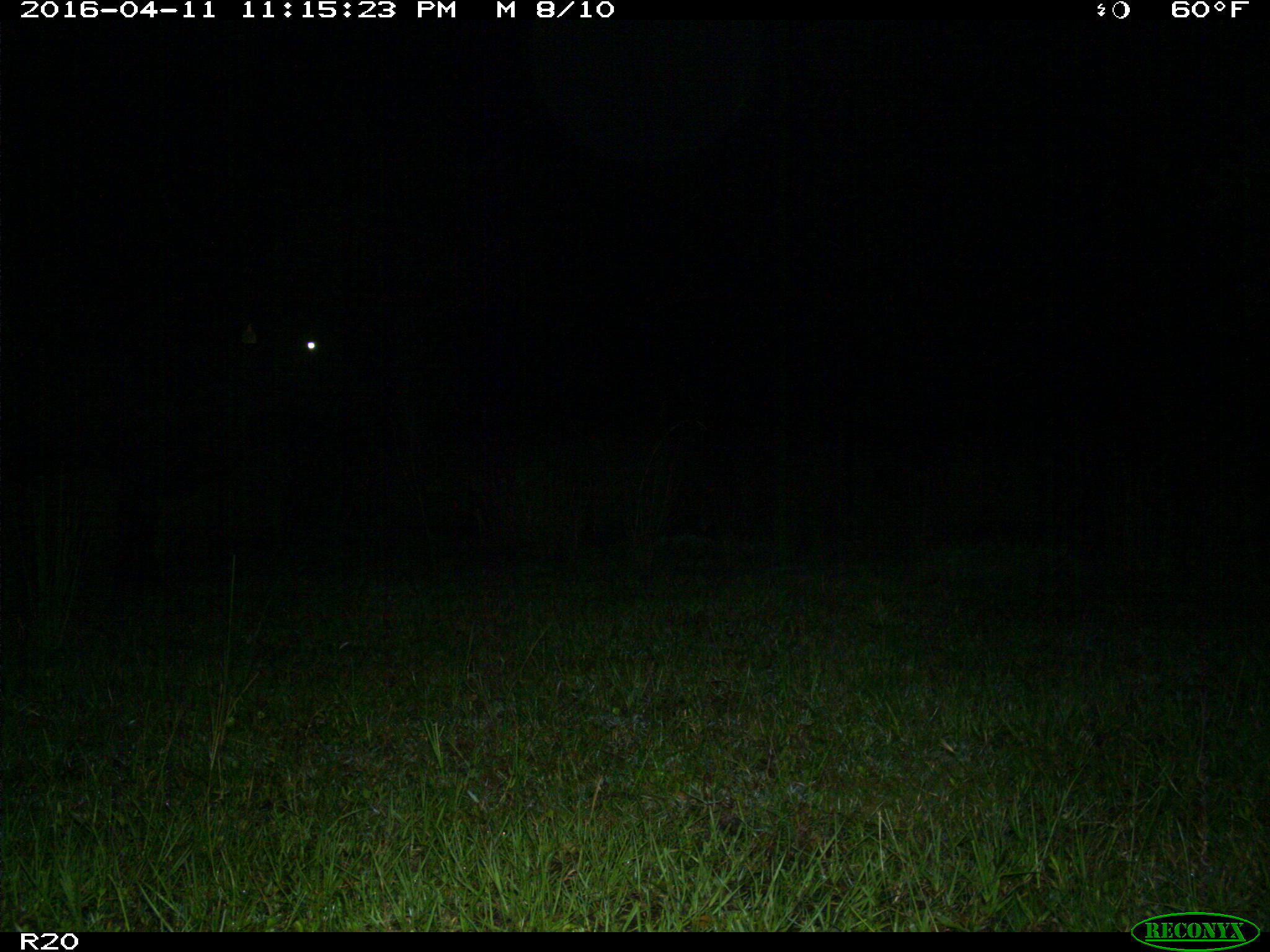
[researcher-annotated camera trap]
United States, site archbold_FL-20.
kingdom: Animalia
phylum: Chordata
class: Mammalia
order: Artiodactyla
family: Bovidae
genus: Bos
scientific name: Bos taurus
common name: domestic cow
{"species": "Bos taurus (domestic cow)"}